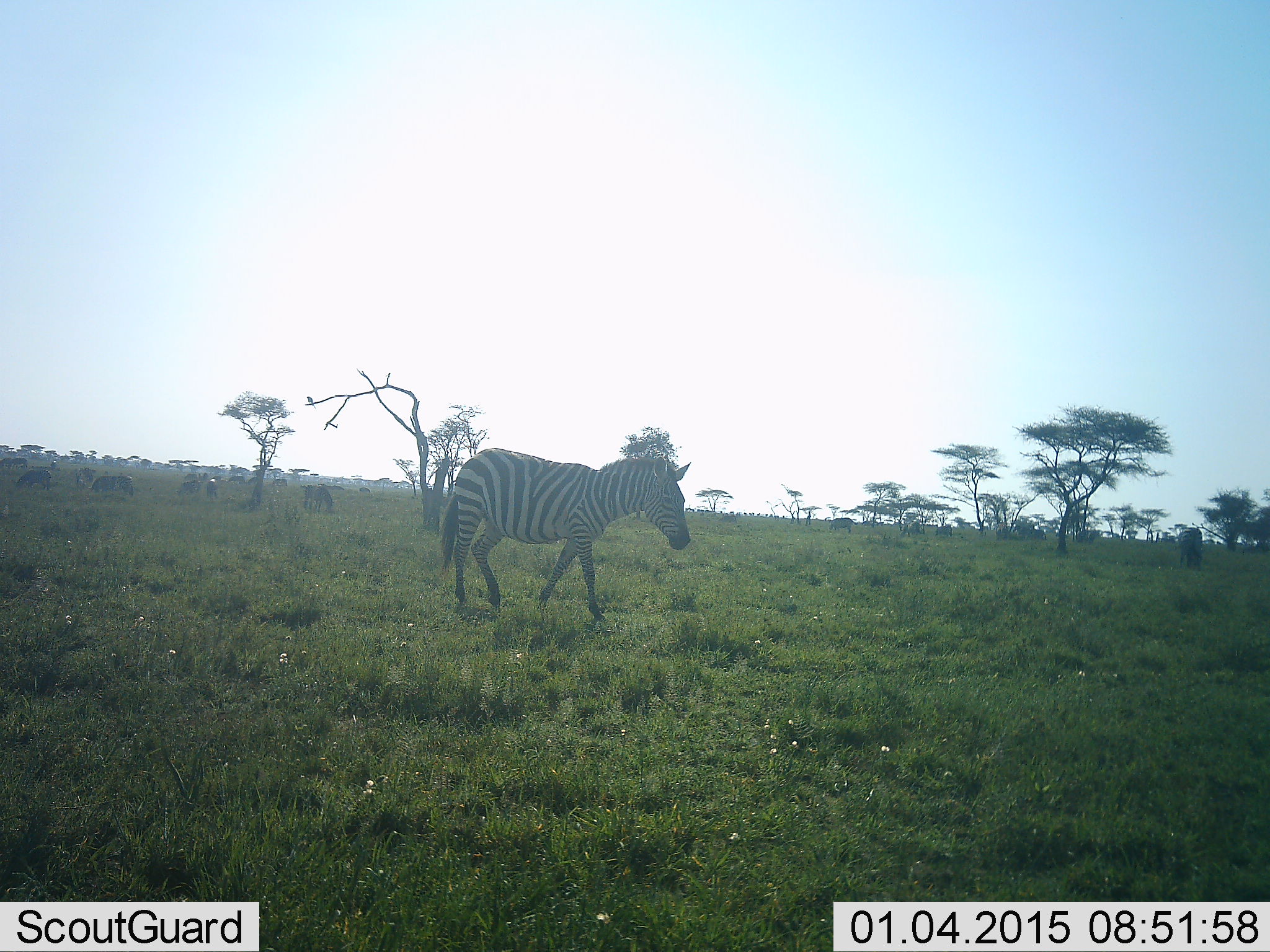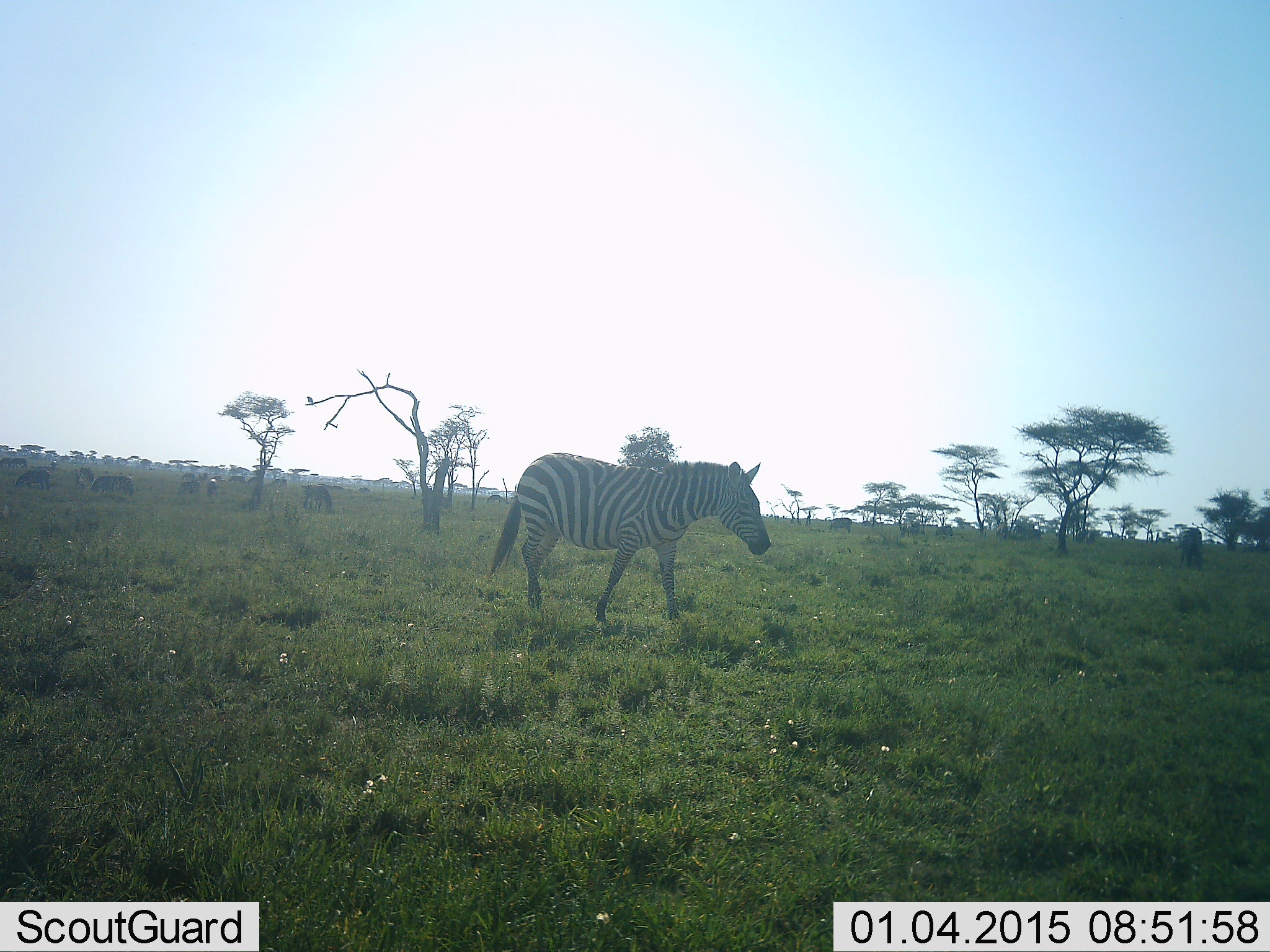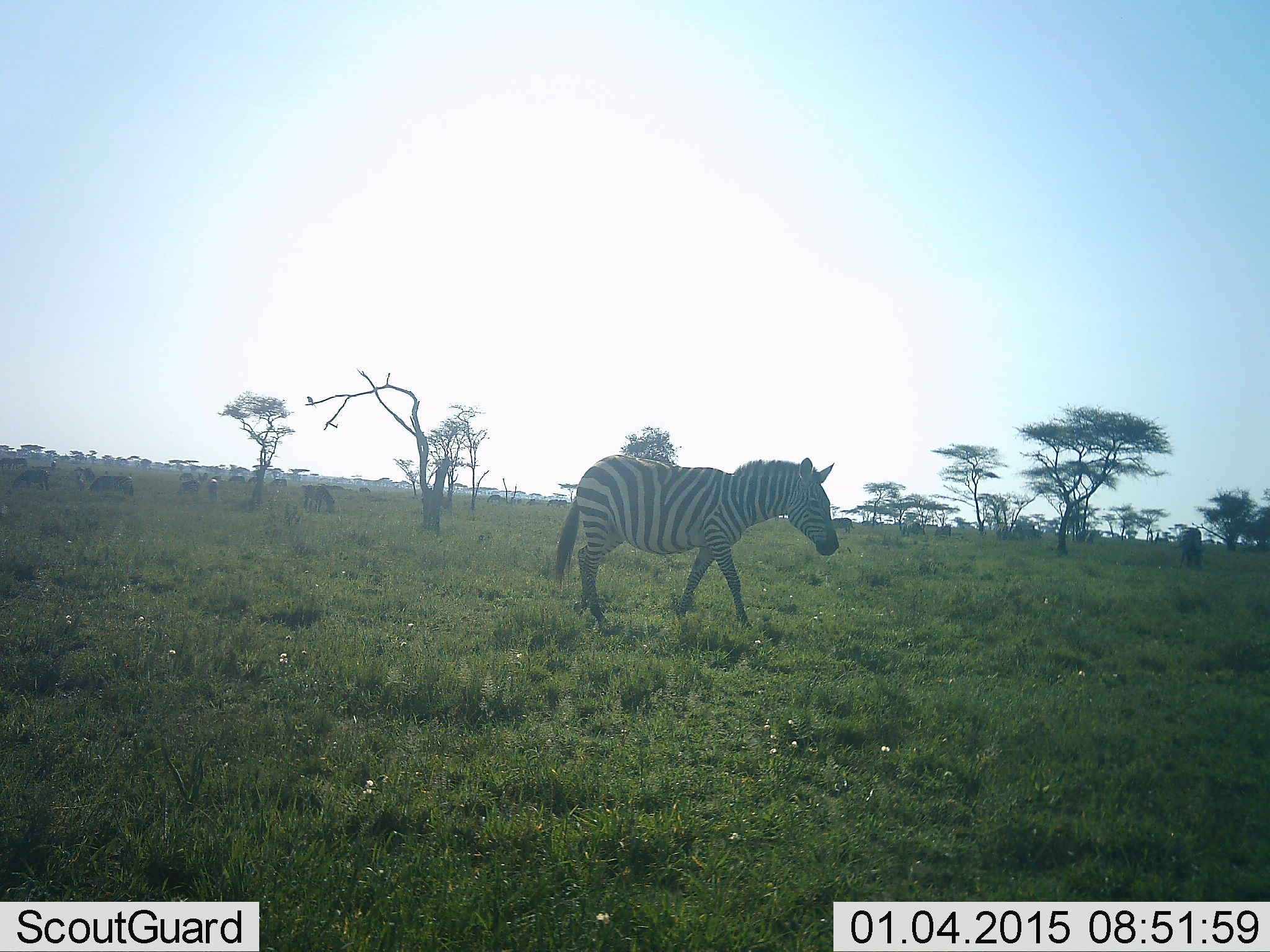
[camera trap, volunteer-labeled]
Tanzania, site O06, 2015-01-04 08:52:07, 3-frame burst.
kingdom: Animalia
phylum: Chordata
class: Mammalia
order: Perissodactyla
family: Equidae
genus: Equus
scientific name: Equus quagga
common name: plains zebra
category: zebra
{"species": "zebra (plains zebra) (Equus quagga)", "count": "1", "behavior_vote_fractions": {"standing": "9%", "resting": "0%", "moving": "91%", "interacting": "0%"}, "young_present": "0%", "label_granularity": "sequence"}